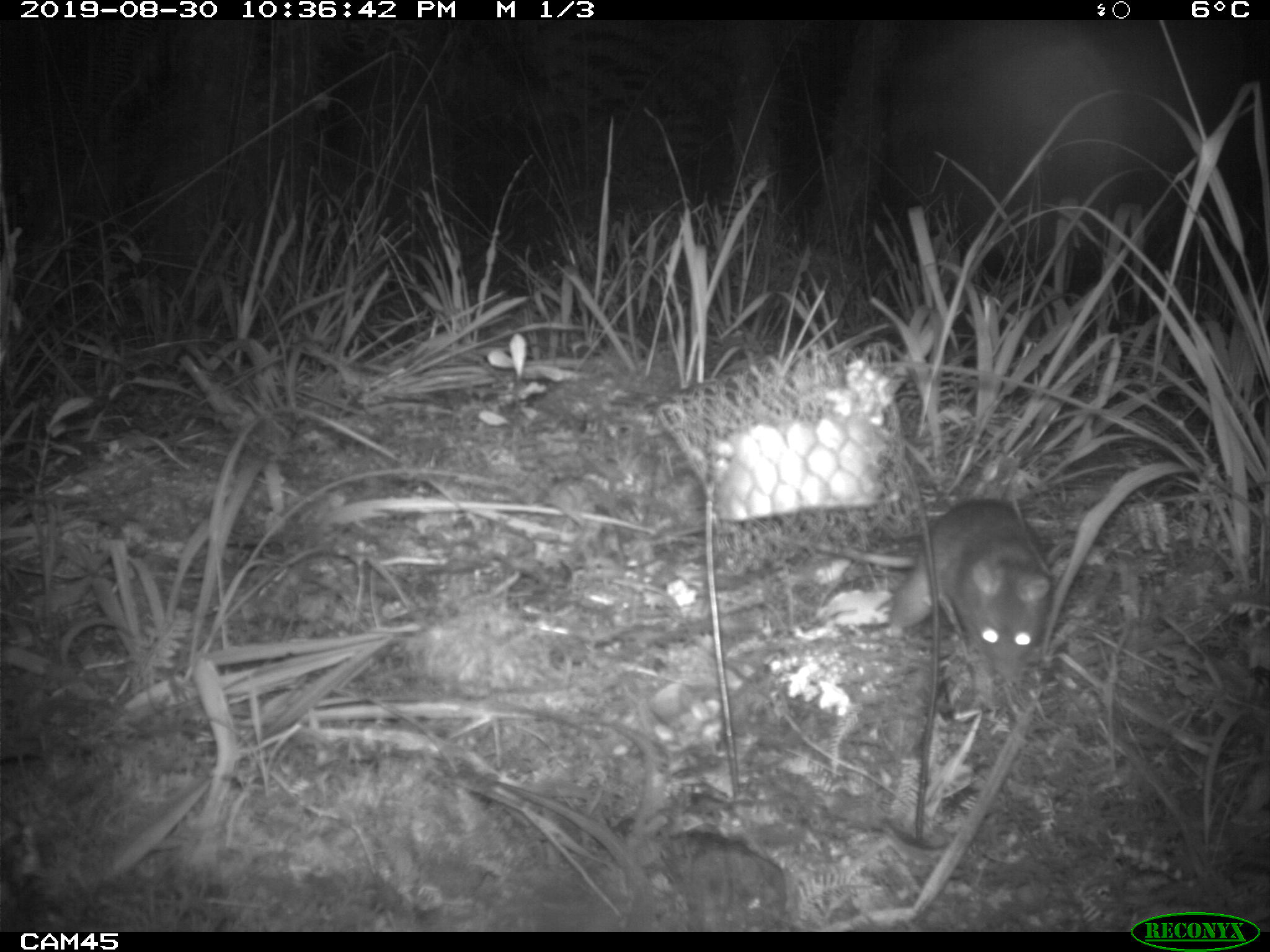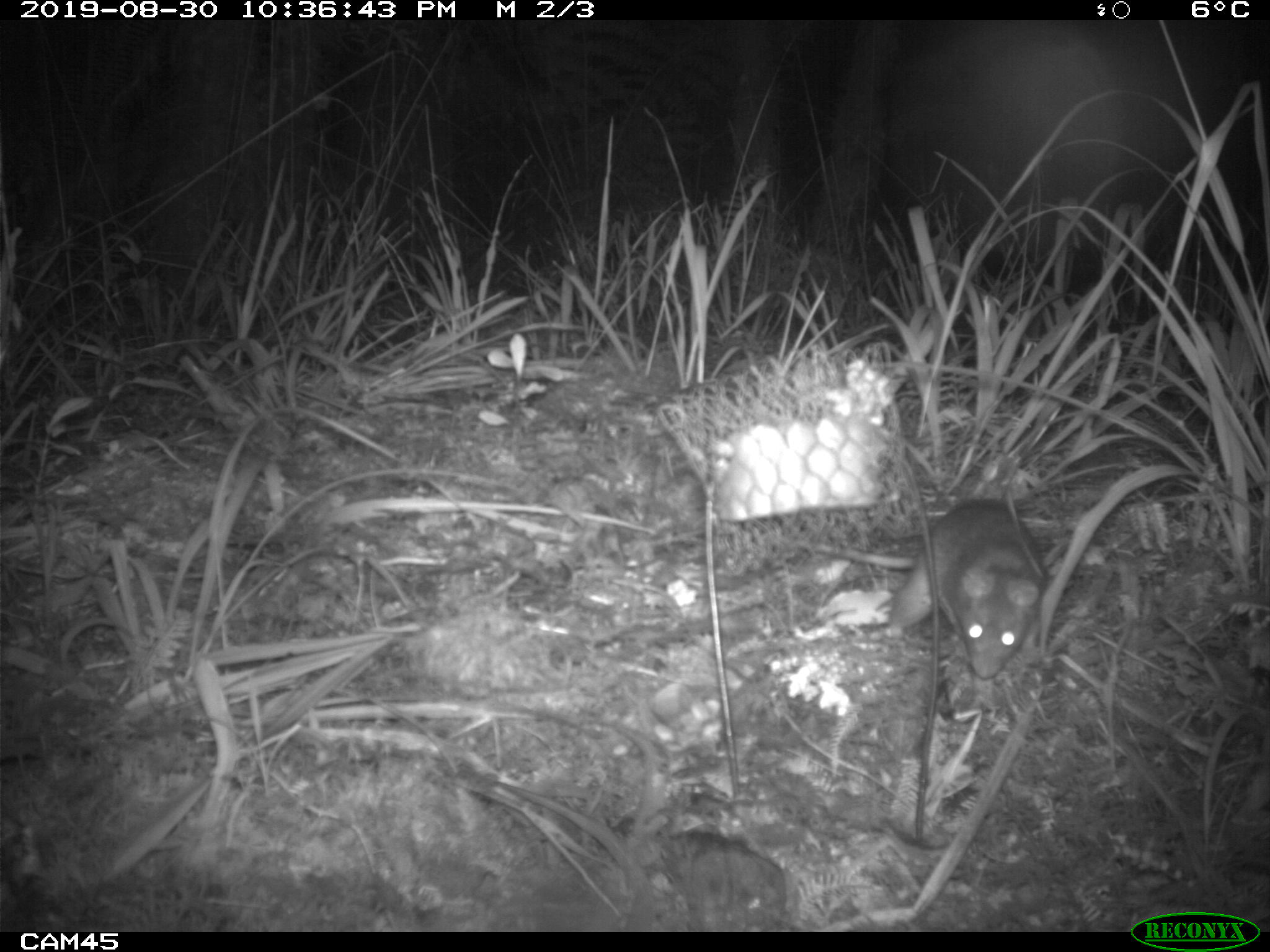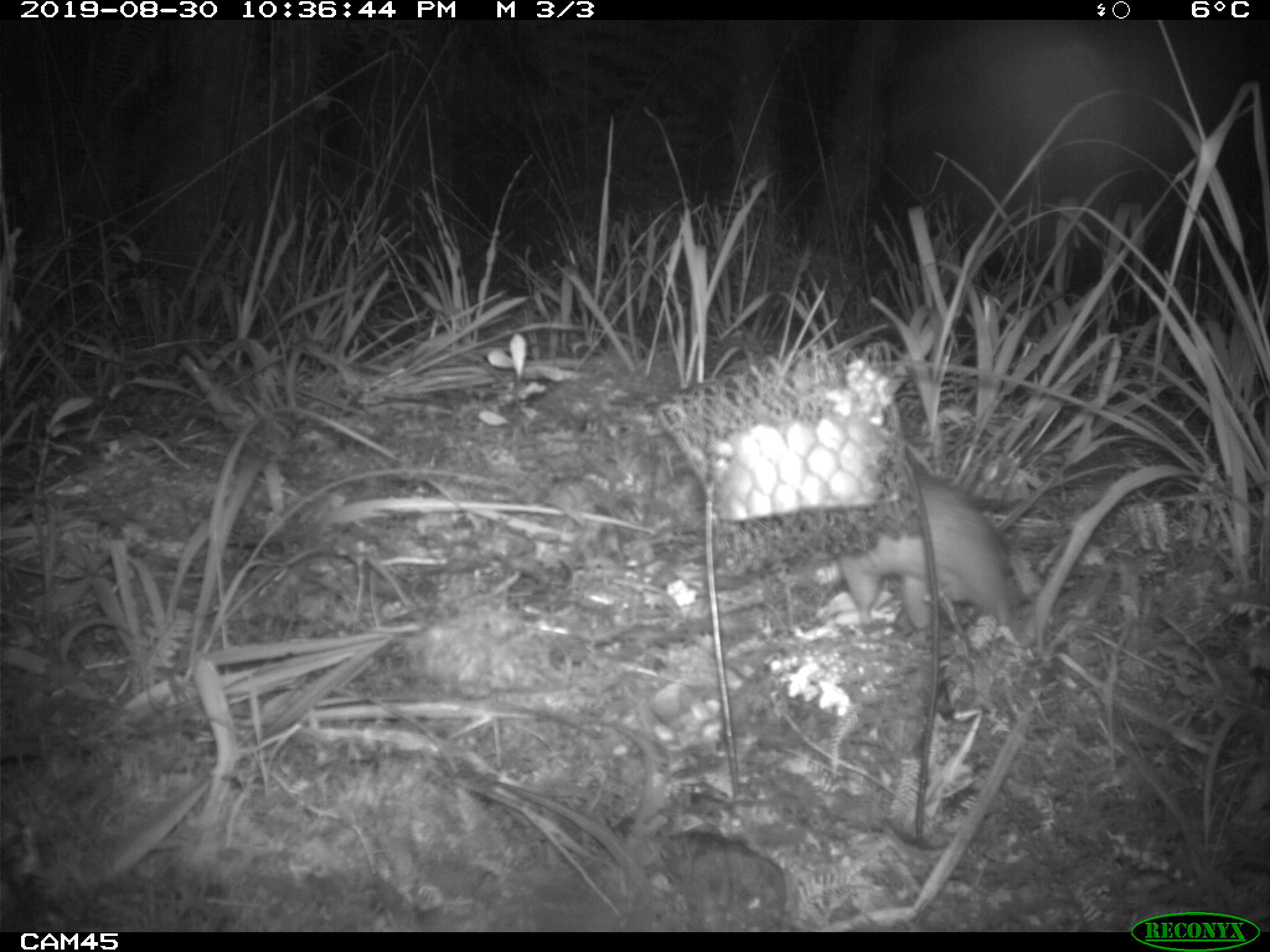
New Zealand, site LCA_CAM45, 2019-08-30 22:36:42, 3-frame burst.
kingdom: Animalia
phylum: Chordata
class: Mammalia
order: Rodentia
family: Muridae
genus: Rattus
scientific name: Rattus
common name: rat